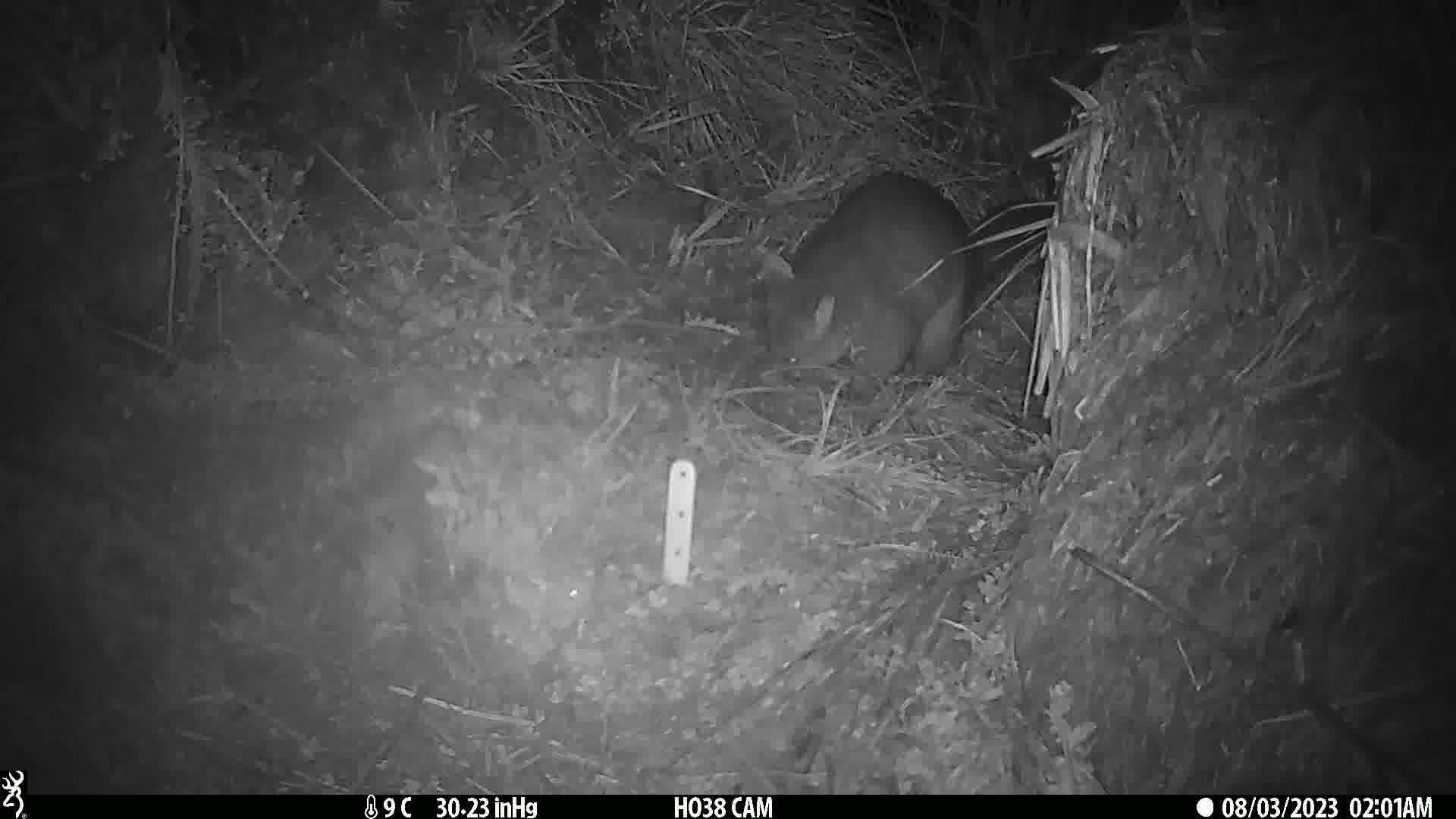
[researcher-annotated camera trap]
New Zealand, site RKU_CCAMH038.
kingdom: Animalia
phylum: Chordata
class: Mammalia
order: Diprotodontia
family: Phalangeridae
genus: Trichosurus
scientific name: Trichosurus vulpecula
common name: common brushtail possum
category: possum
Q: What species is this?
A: Possum (common brushtail possum) (Trichosurus vulpecula).